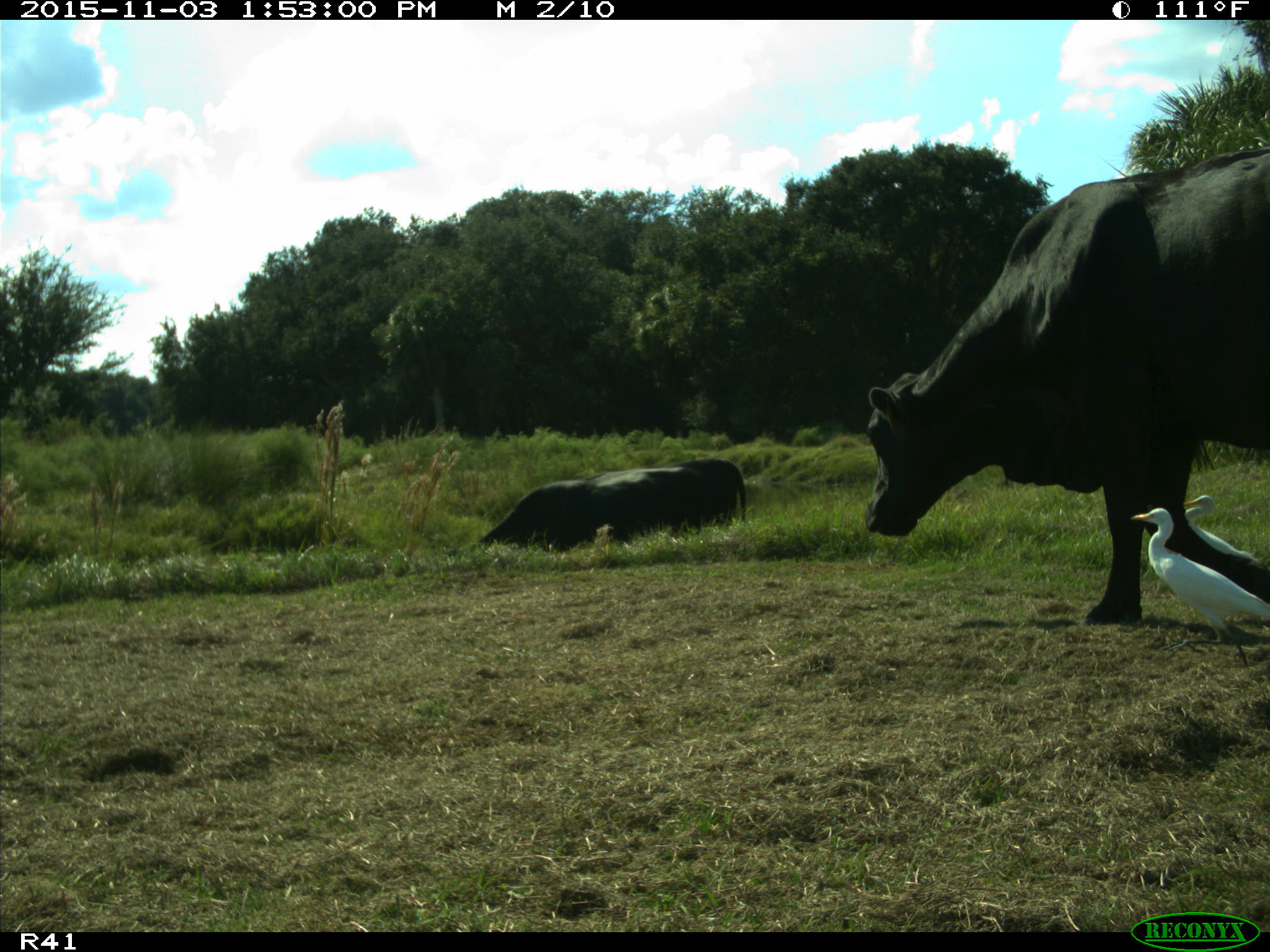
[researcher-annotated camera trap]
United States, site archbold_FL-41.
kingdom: Animalia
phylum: Chordata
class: Mammalia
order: Artiodactyla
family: Bovidae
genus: Bos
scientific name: Bos taurus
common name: domestic cow